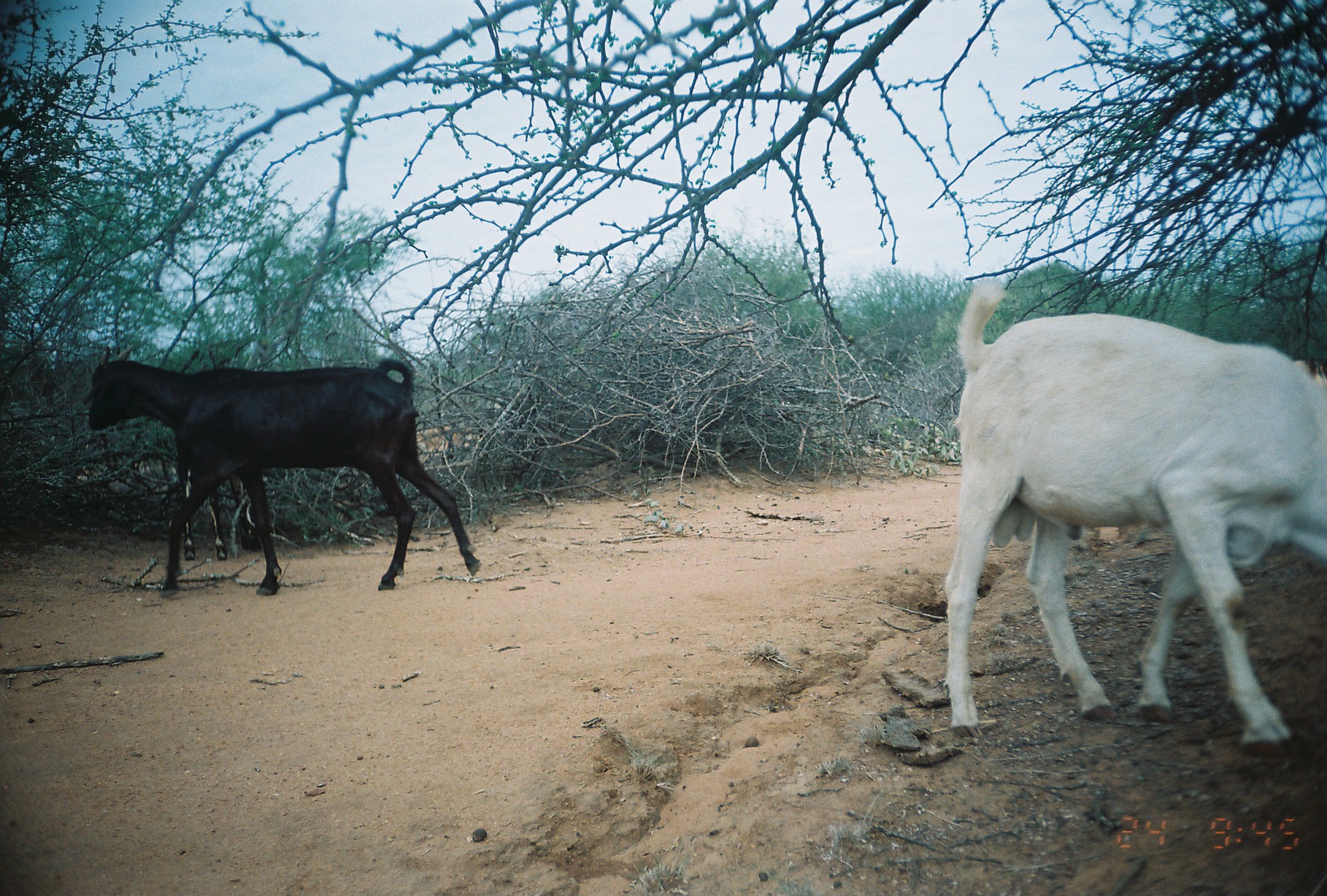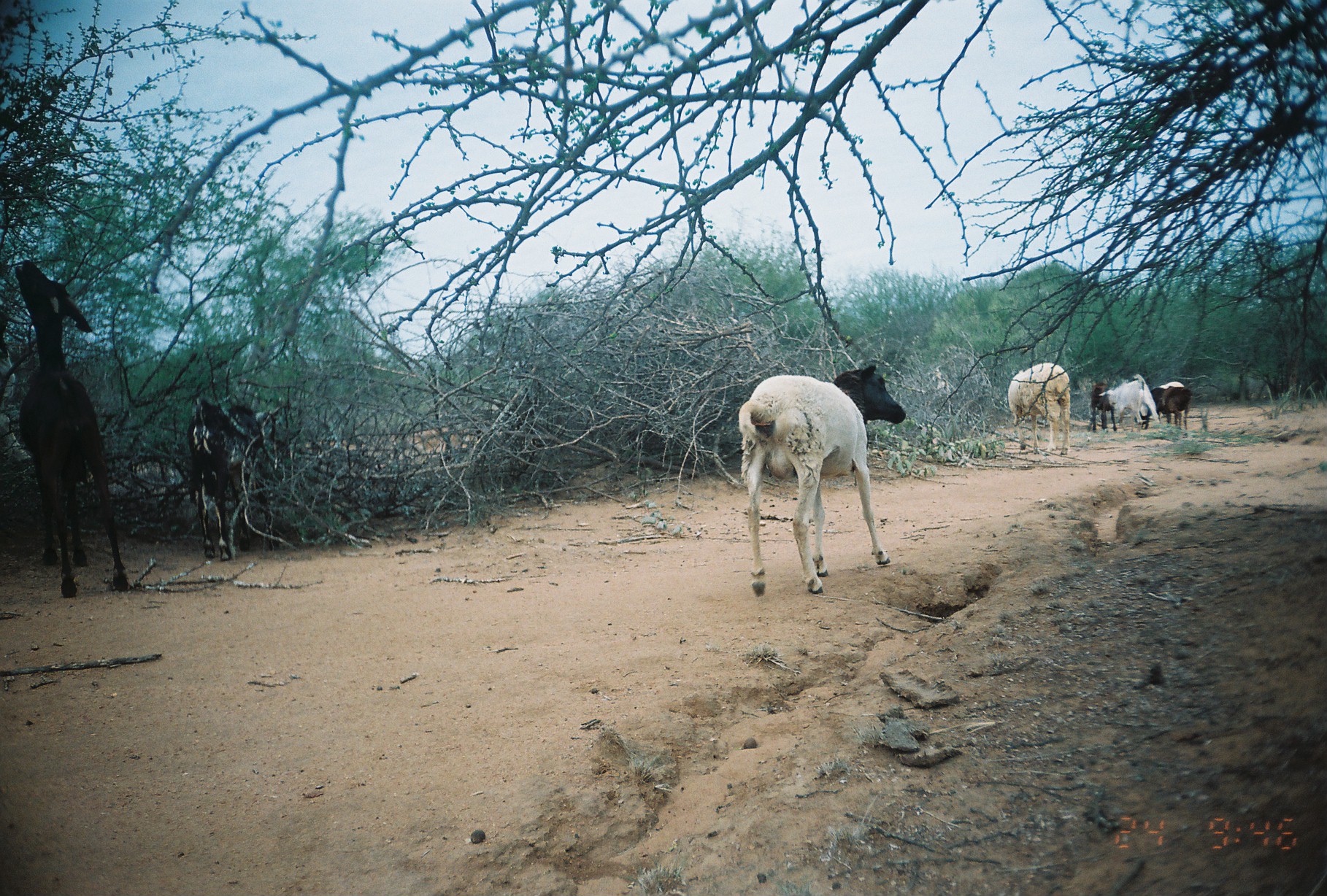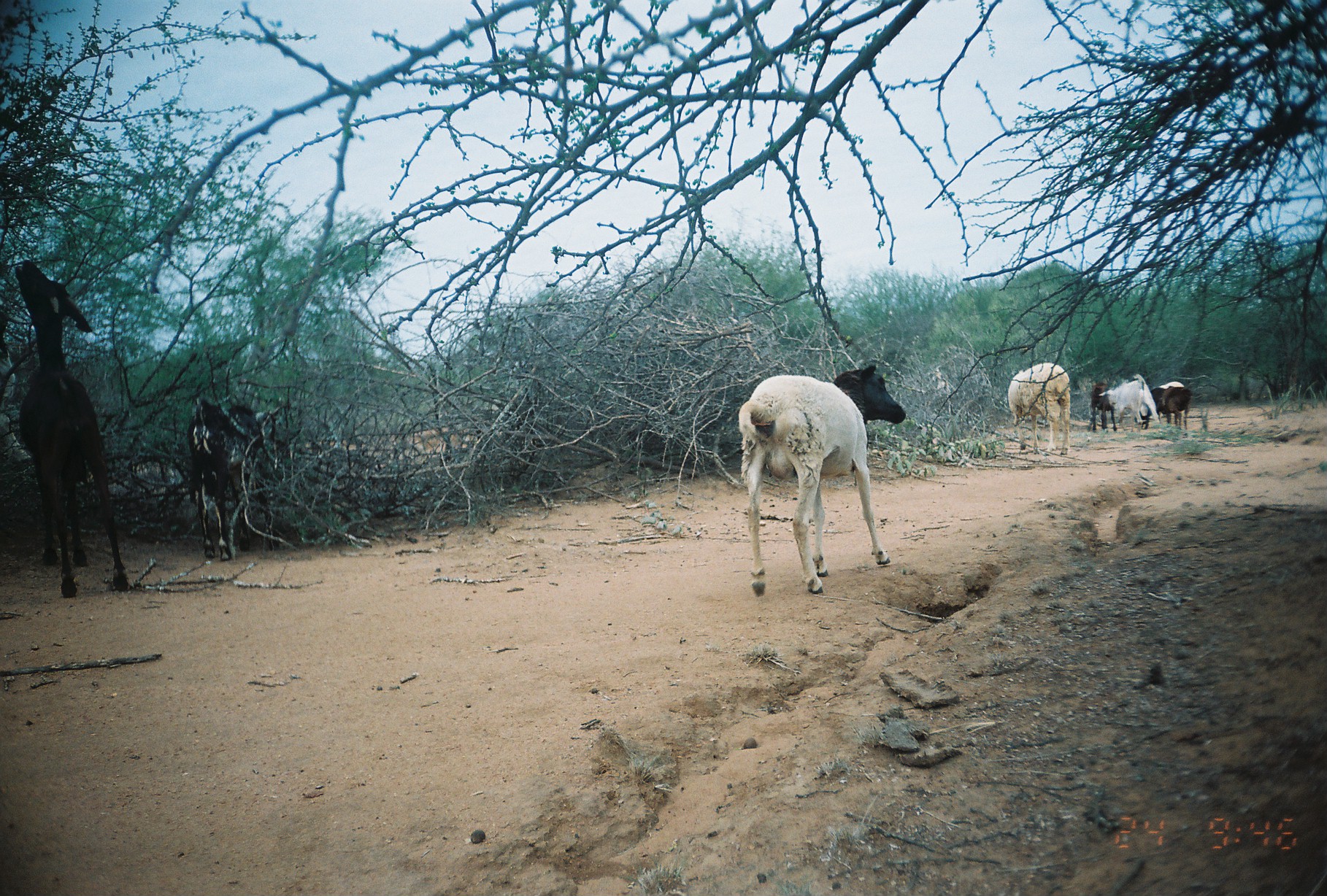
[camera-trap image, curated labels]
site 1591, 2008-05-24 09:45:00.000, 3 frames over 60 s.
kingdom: Animalia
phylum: Chordata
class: Mammalia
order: Artiodactyla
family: Bovidae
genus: Capra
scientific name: Capra aegagrus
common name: wild goat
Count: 2.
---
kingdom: Animalia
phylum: Chordata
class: Mammalia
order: Artiodactyla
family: Bovidae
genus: Ovis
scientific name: Ovis aries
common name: domestic sheep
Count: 5.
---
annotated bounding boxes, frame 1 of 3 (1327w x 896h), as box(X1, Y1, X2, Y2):
capra aegagrus: box(943, 277, 1327, 756); box(82, 343, 481, 599); box(174, 431, 261, 560); box(415, 425, 485, 464)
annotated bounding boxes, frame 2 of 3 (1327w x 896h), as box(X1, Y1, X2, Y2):
capra aegagrus: box(0, 260, 128, 598); box(738, 364, 906, 597); box(186, 395, 279, 561); box(1008, 362, 1071, 455); box(1098, 373, 1163, 435); box(1140, 386, 1193, 430); box(1087, 381, 1117, 433); box(1158, 381, 1184, 426)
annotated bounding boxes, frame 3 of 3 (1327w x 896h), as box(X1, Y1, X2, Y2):
ovis aries: box(0, 260, 128, 598); box(738, 364, 906, 597); box(186, 395, 279, 561); box(1008, 362, 1071, 455); box(1098, 373, 1163, 435); box(1140, 386, 1193, 430); box(1087, 381, 1117, 433); box(1158, 381, 1185, 426)